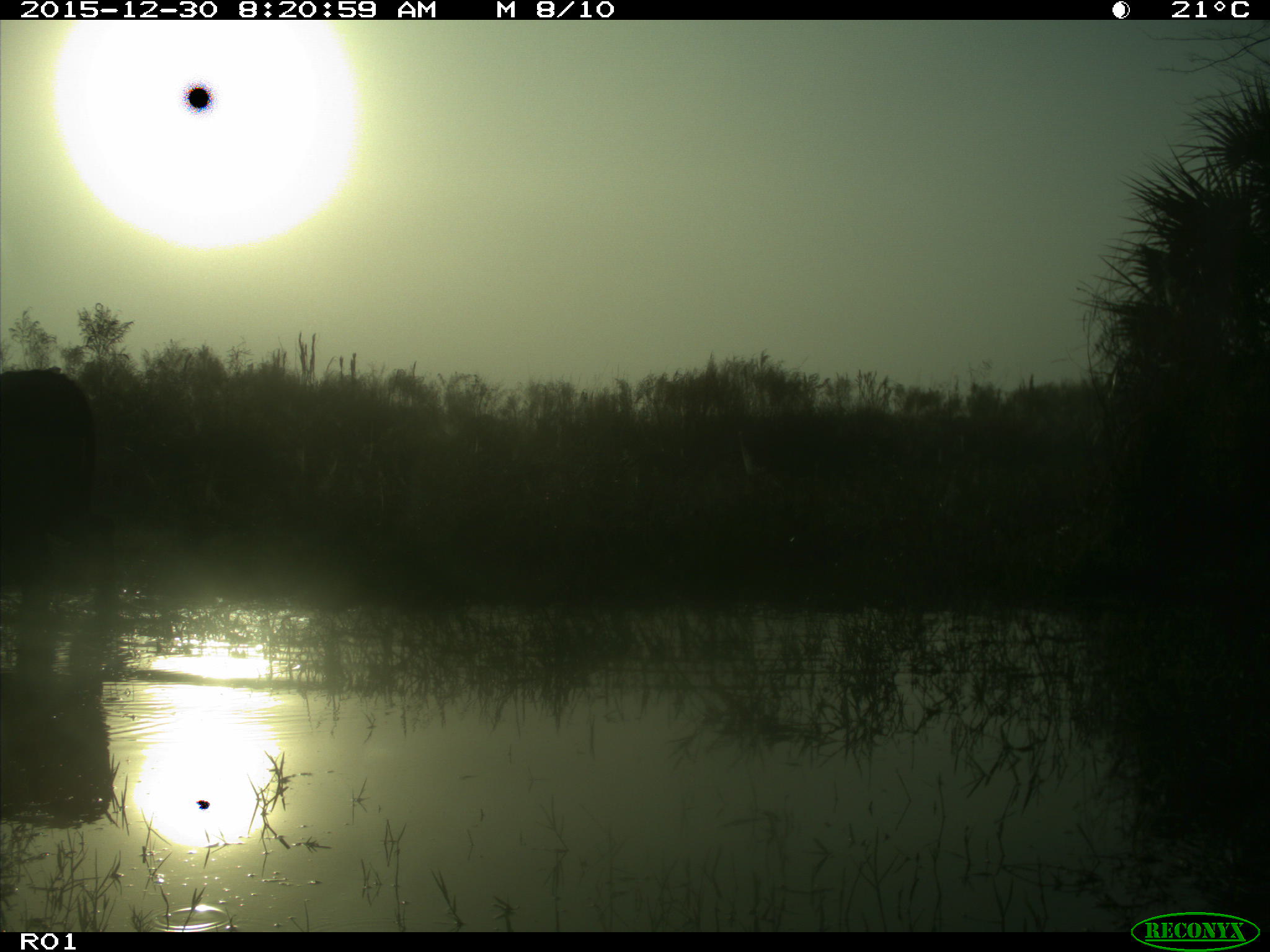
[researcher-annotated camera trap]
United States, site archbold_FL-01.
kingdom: Animalia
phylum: Chordata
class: Mammalia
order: Artiodactyla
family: Bovidae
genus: Bos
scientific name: Bos taurus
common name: domestic cow